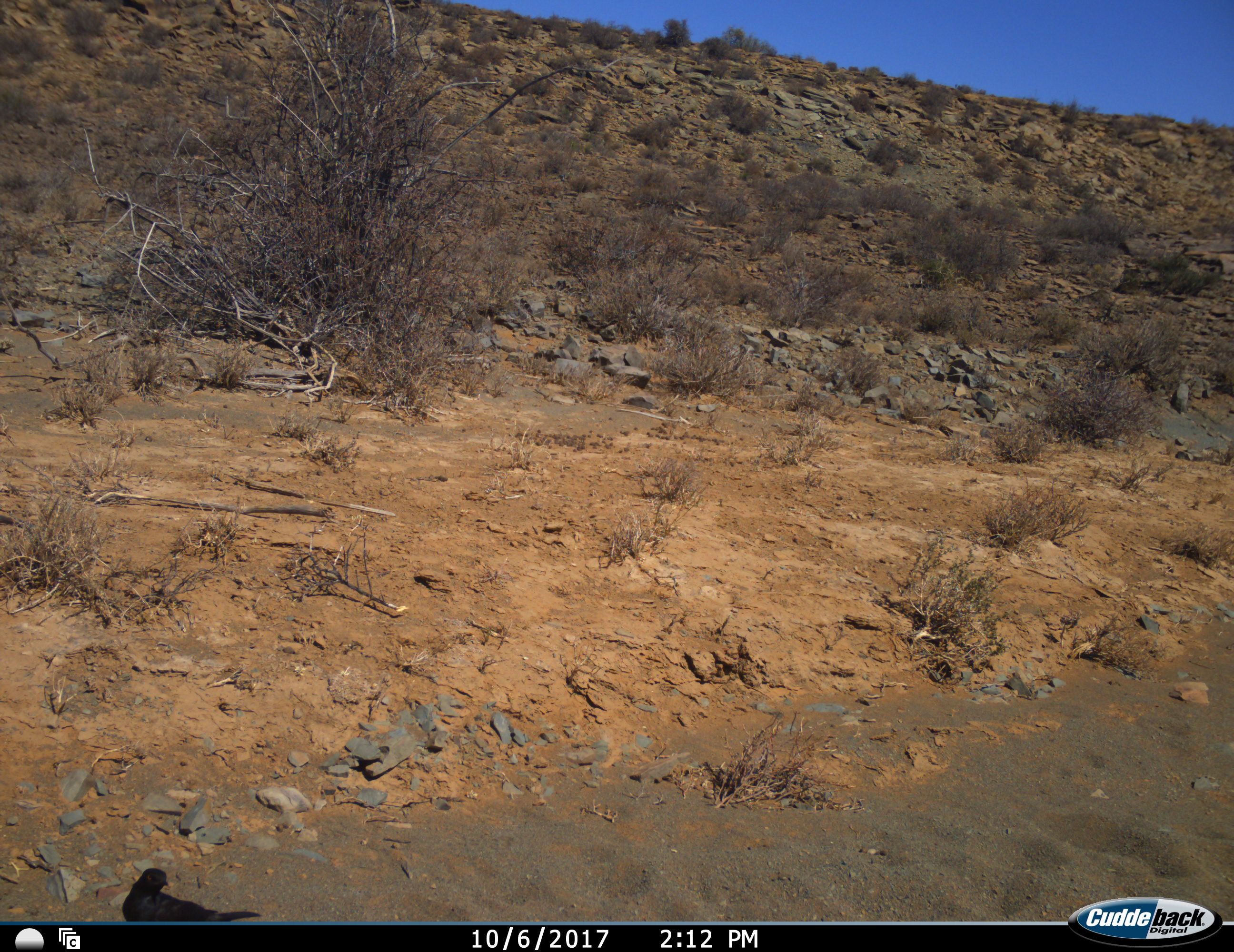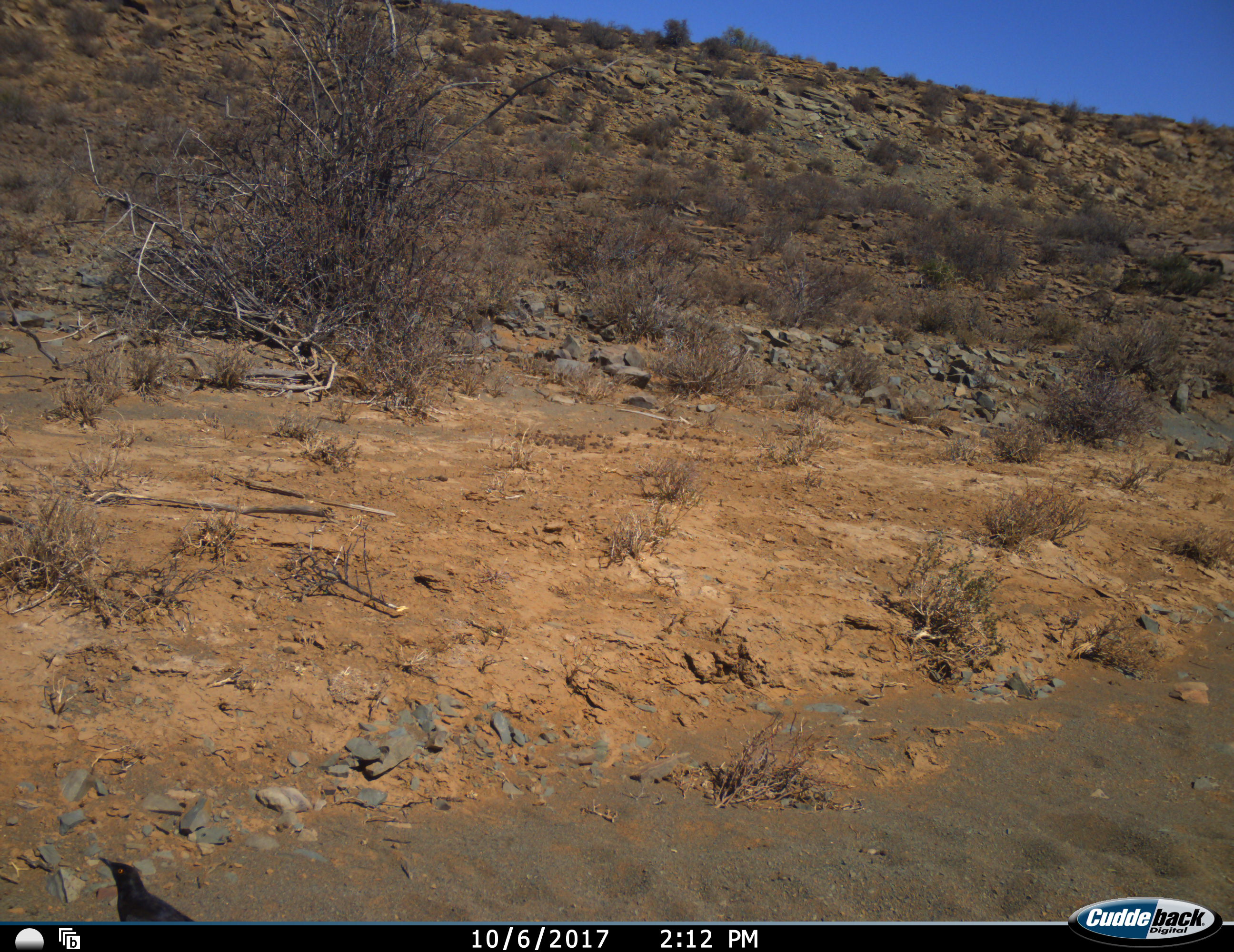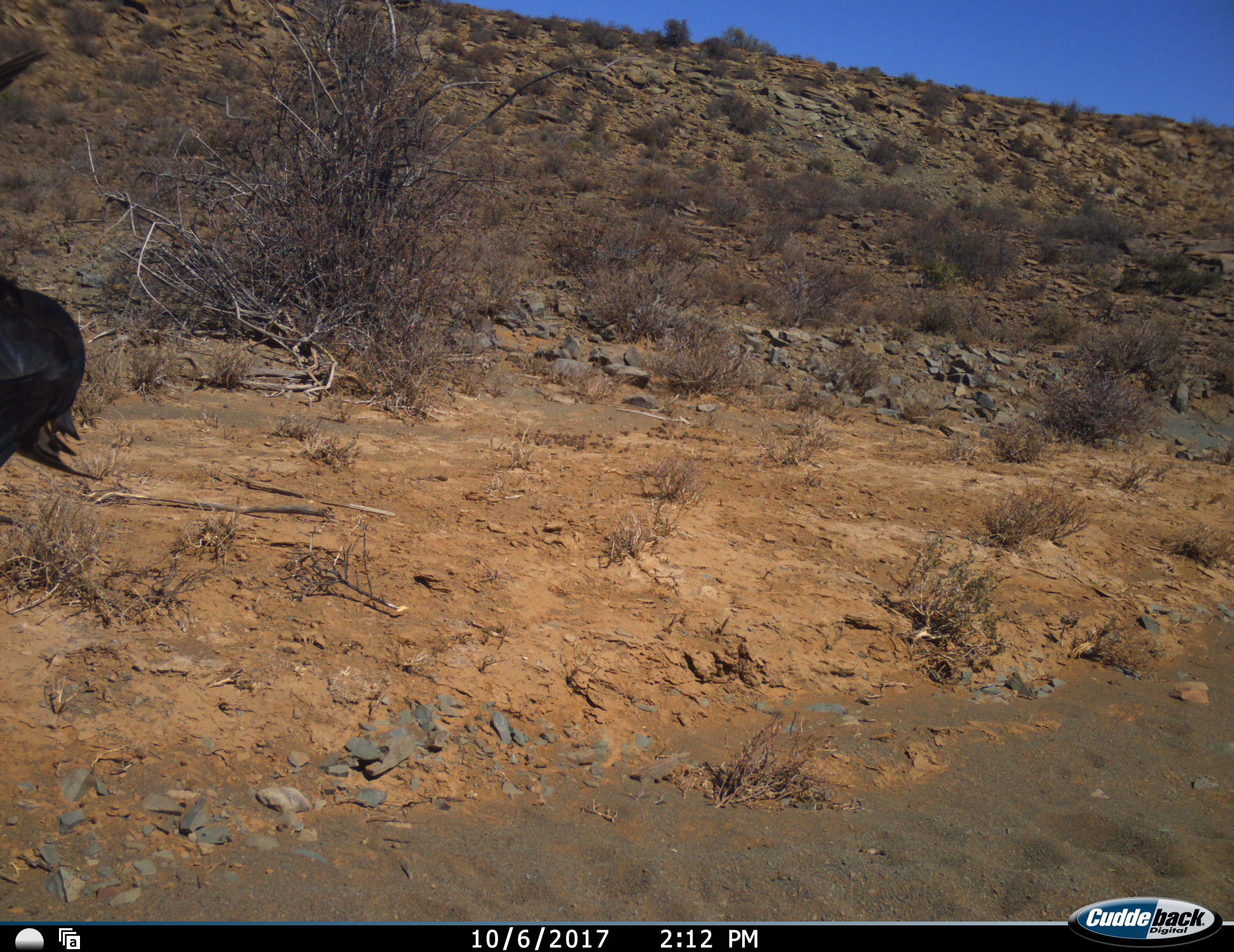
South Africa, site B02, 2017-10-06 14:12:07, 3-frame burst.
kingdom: Animalia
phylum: Chordata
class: Aves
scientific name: Aves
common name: bird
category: birdother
Birdother (bird) (Aves), count 1. Behavior (volunteer vote fractions): standing 44%, resting 11%, moving 67%, interacting 0%. Young present (vote fraction): 0%. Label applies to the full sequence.